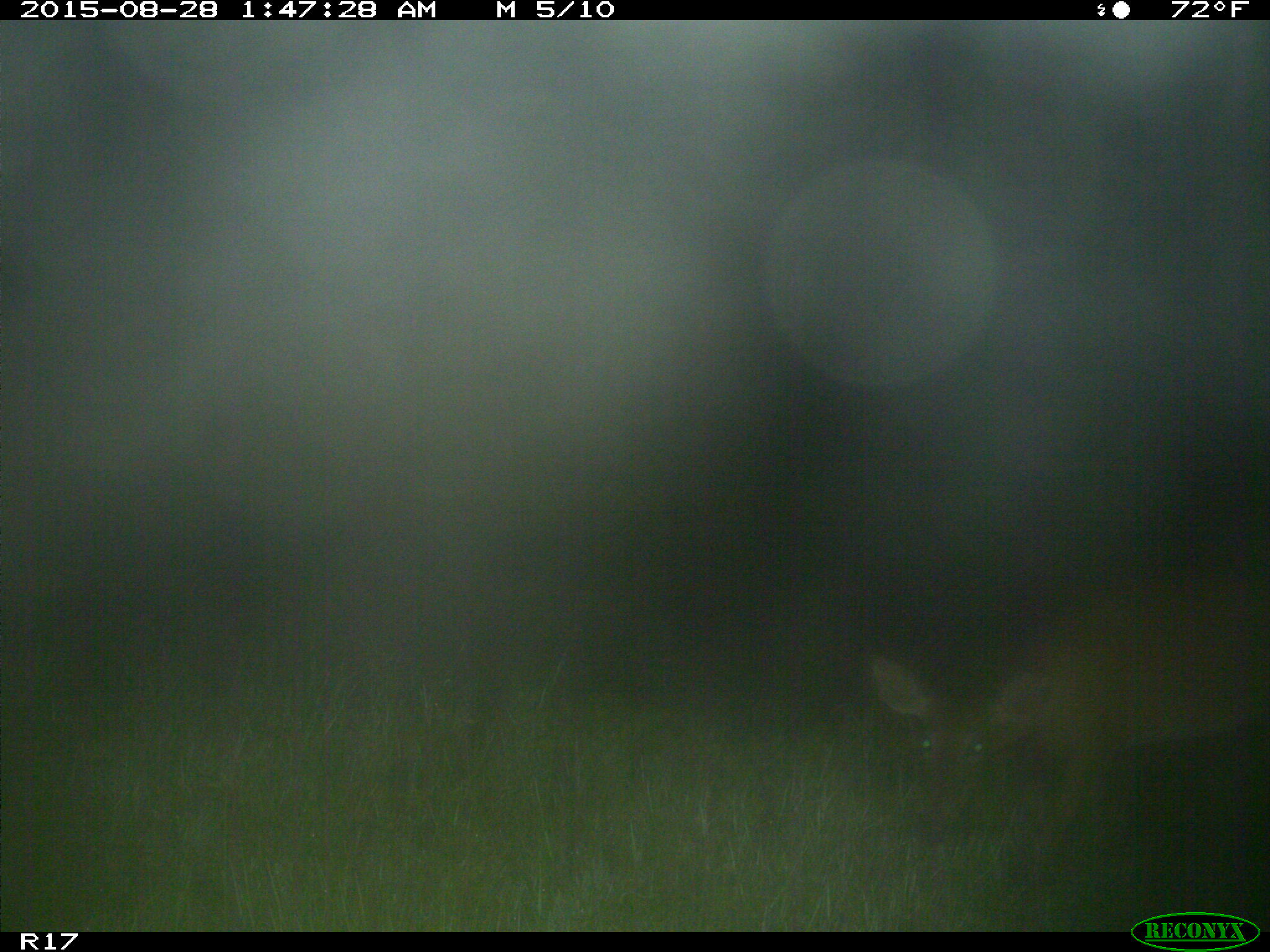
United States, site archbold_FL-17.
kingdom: Animalia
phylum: Chordata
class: Mammalia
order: Artiodactyla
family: Cervidae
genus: Odocoileus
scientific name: Odocoileus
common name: deer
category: unidentified deer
Unidentified deer (deer) (Odocoileus).